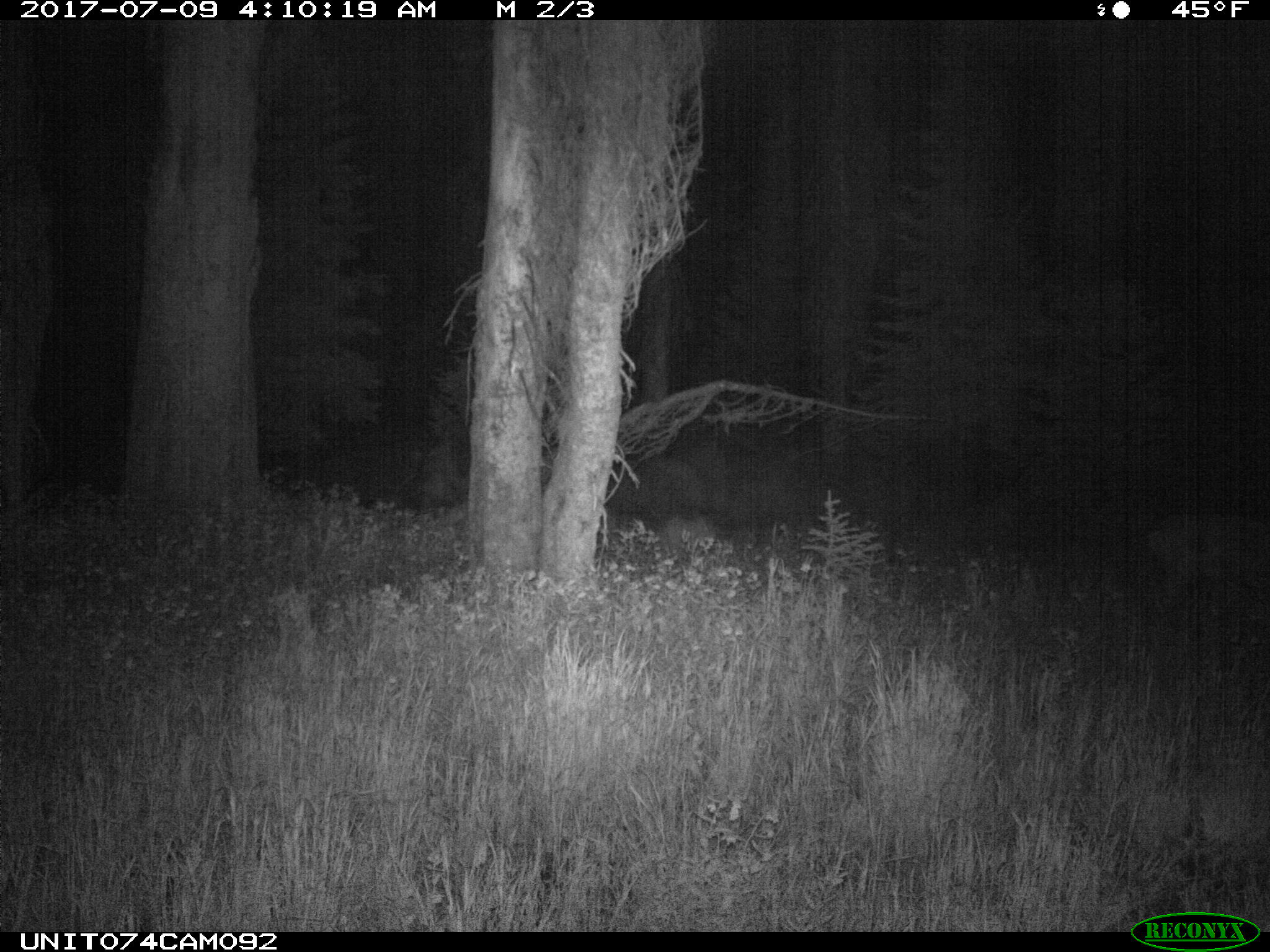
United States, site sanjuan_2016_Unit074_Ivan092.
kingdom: Animalia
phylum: Chordata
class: Mammalia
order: Artiodactyla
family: Cervidae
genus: Odocoileus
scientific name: Odocoileus hemionus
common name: mule deer